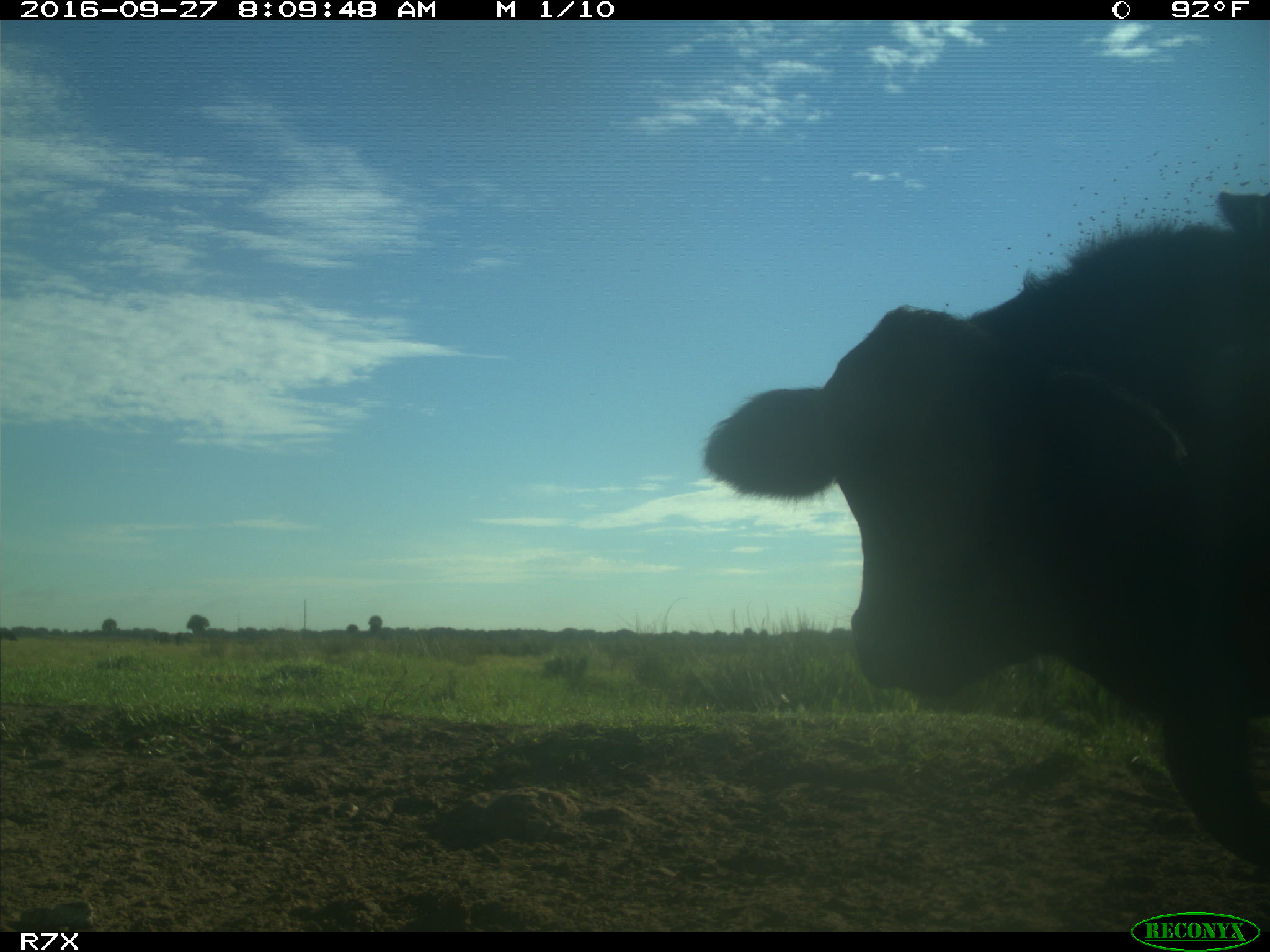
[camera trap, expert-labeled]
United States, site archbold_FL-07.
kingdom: Animalia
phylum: Chordata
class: Mammalia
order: Artiodactyla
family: Bovidae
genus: Bos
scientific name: Bos taurus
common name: domestic cow